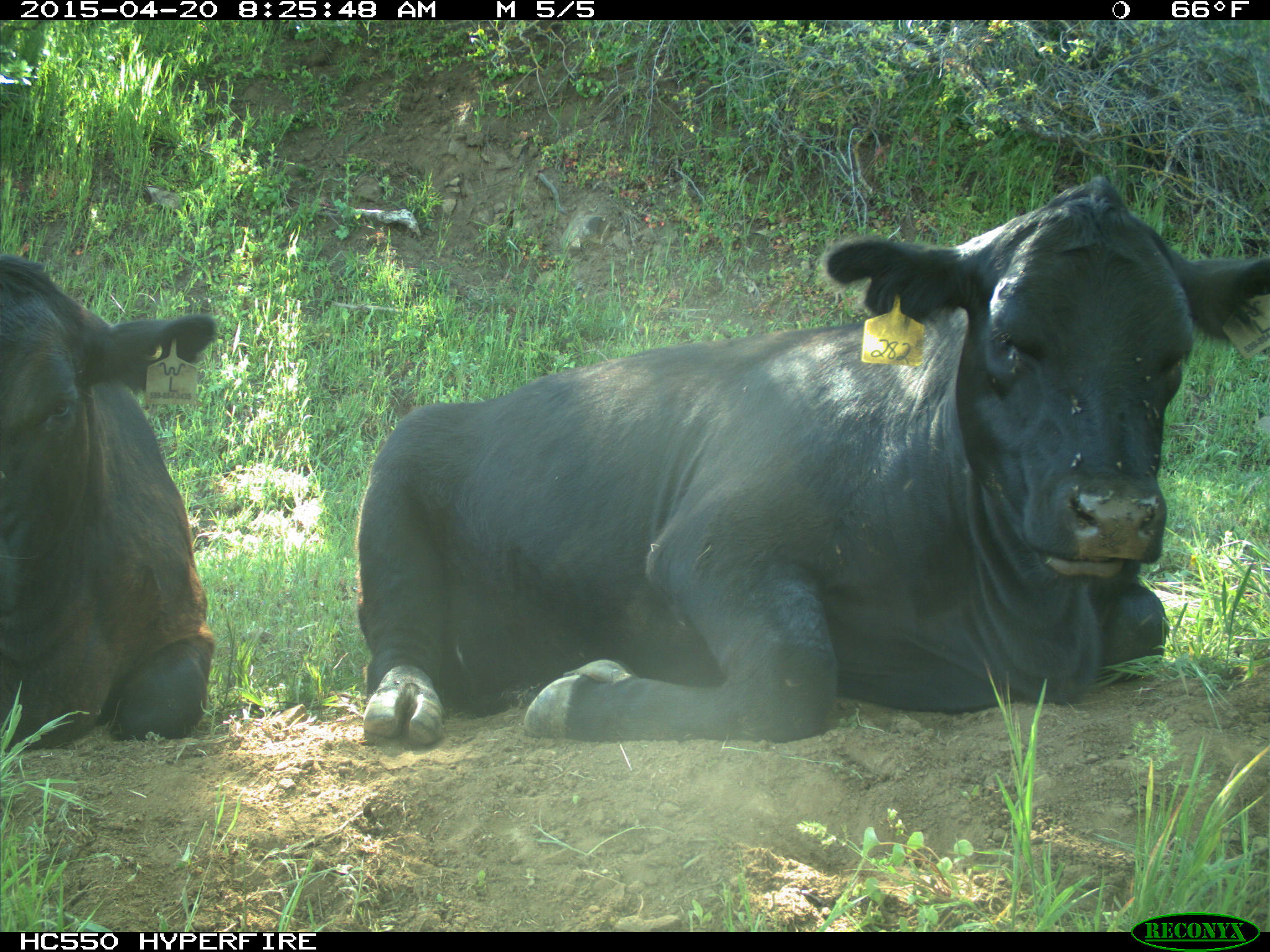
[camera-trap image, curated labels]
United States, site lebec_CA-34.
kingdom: Animalia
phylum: Chordata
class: Mammalia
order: Artiodactyla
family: Bovidae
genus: Bos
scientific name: Bos taurus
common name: domestic cow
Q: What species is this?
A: Bos taurus (domestic cow).